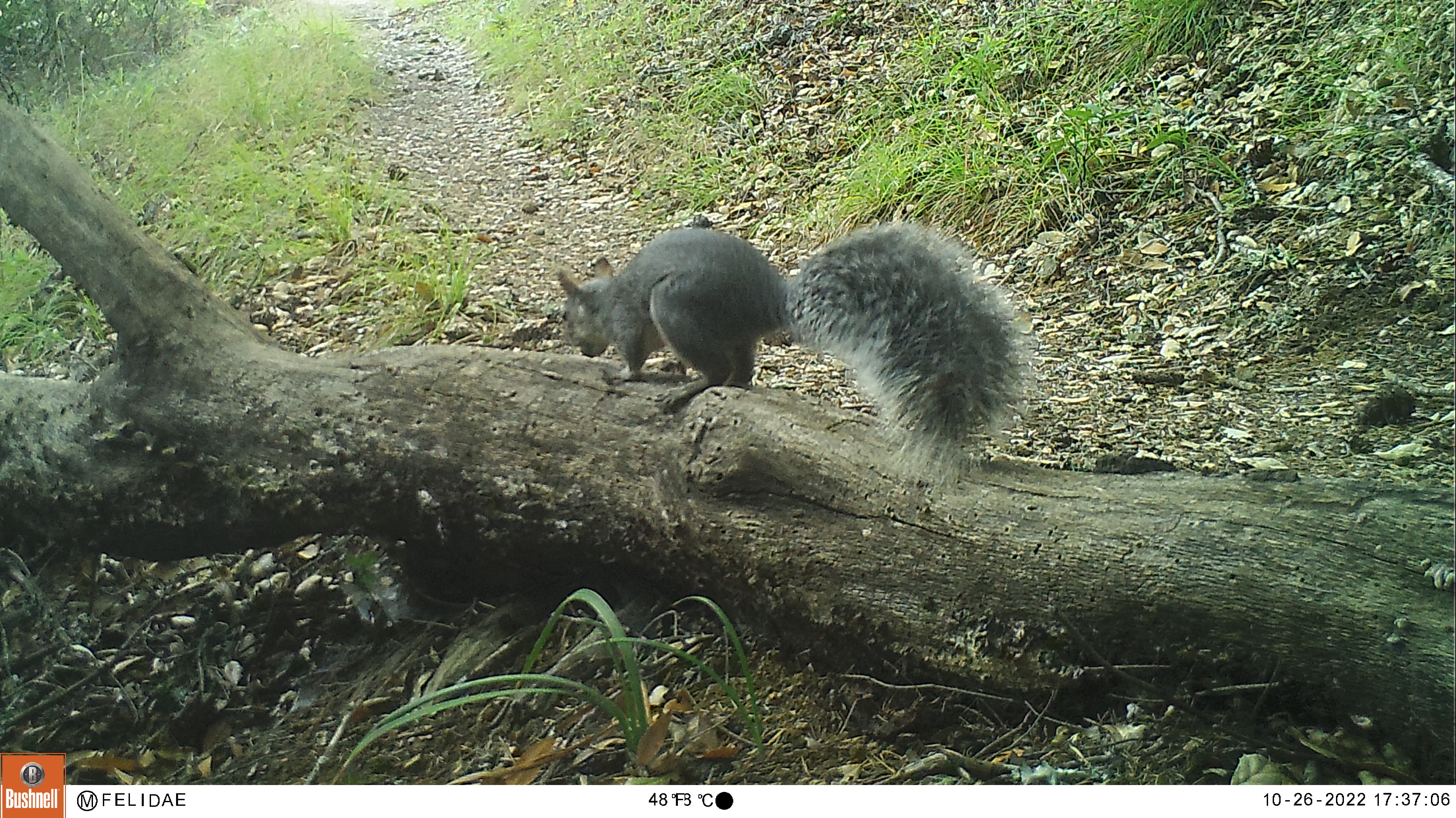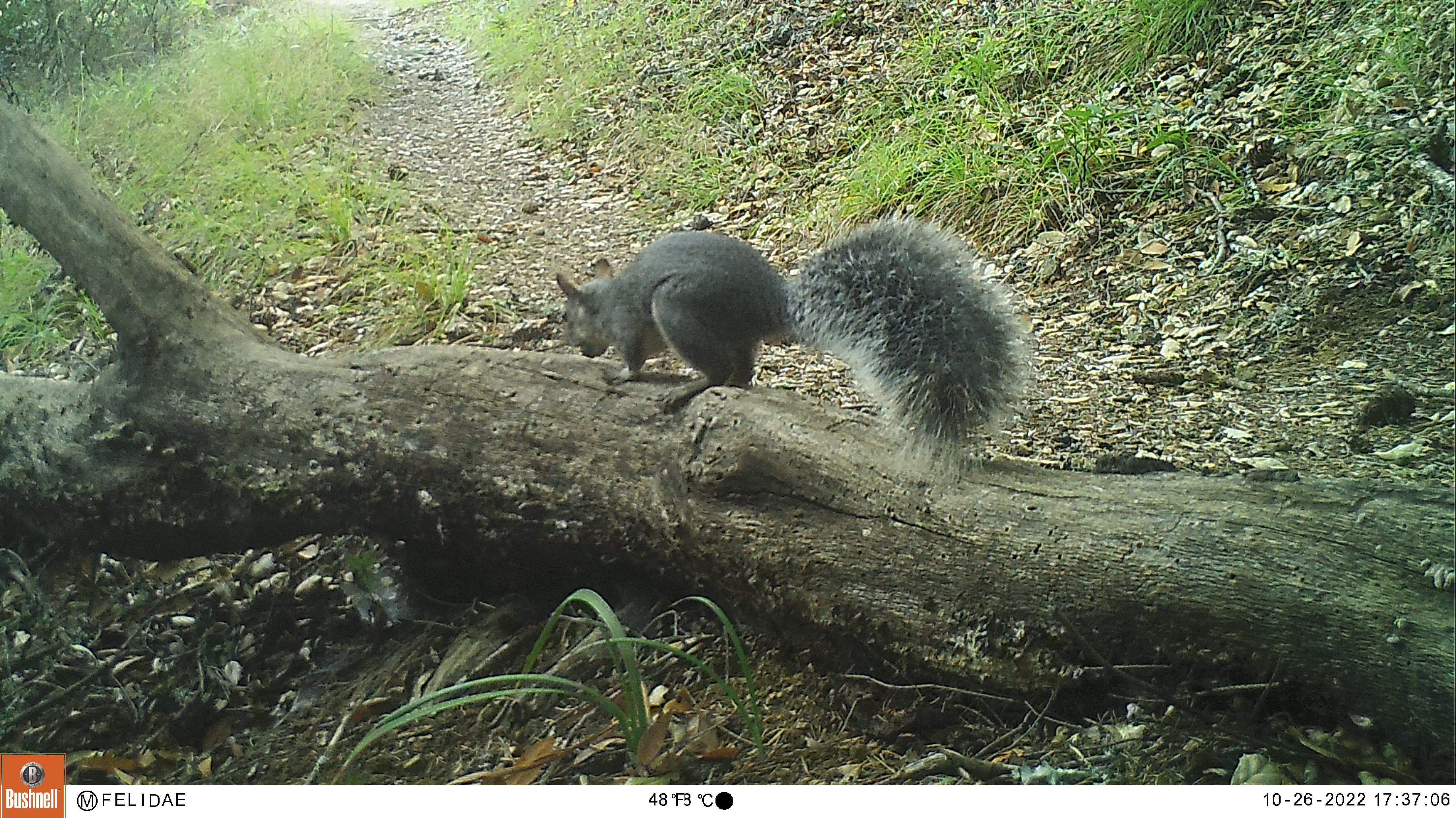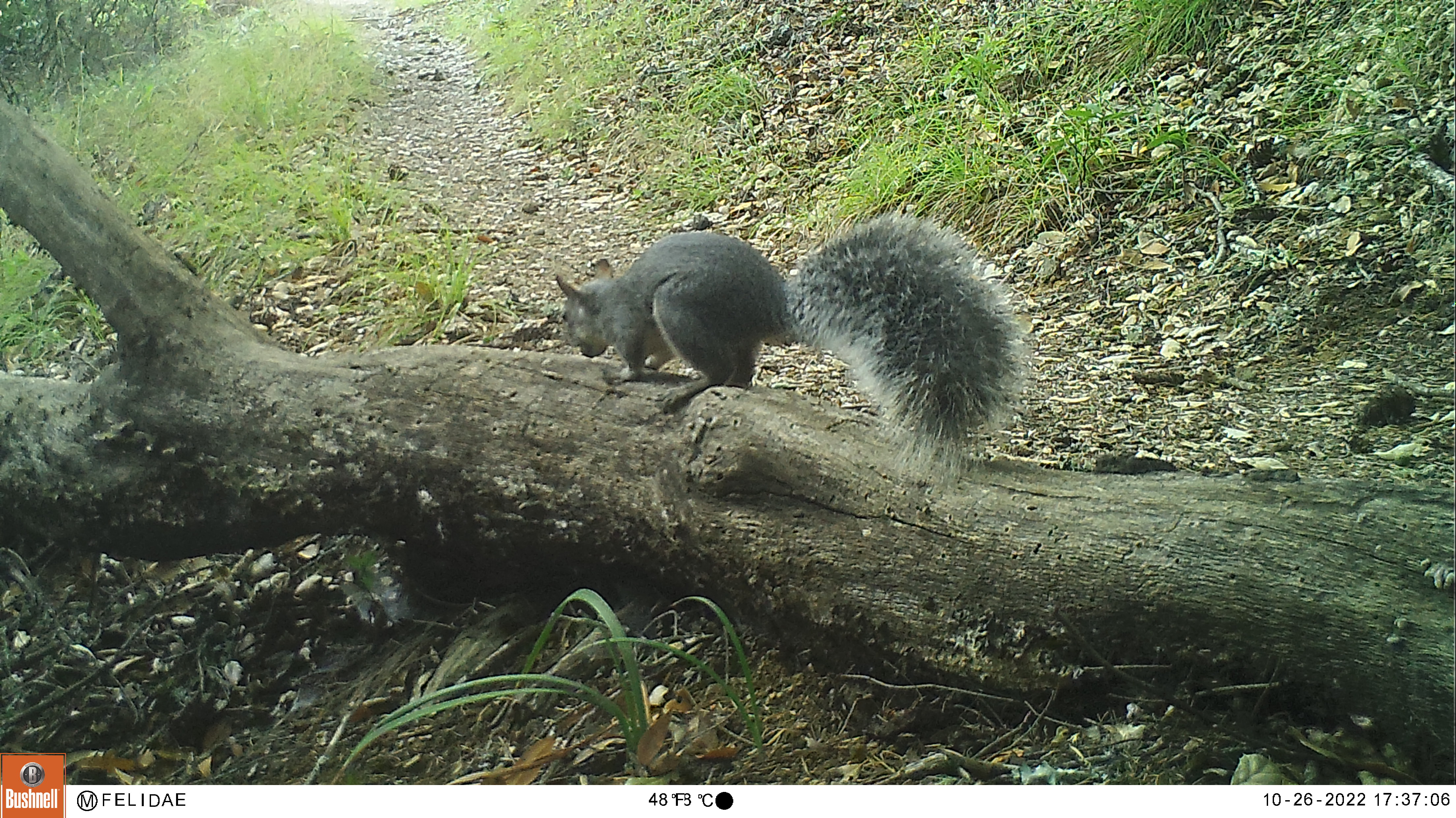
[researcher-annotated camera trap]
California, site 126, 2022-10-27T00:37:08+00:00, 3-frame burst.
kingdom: Animalia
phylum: Chordata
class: Mammalia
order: Rodentia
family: Sciuridae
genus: Sciurus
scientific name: Sciurus griseus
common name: western gray squirrel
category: western grey squirrel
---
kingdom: Animalia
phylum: Chordata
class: Mammalia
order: Rodentia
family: Sciuridae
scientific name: Sciuridae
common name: squirrel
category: unknown squirrel